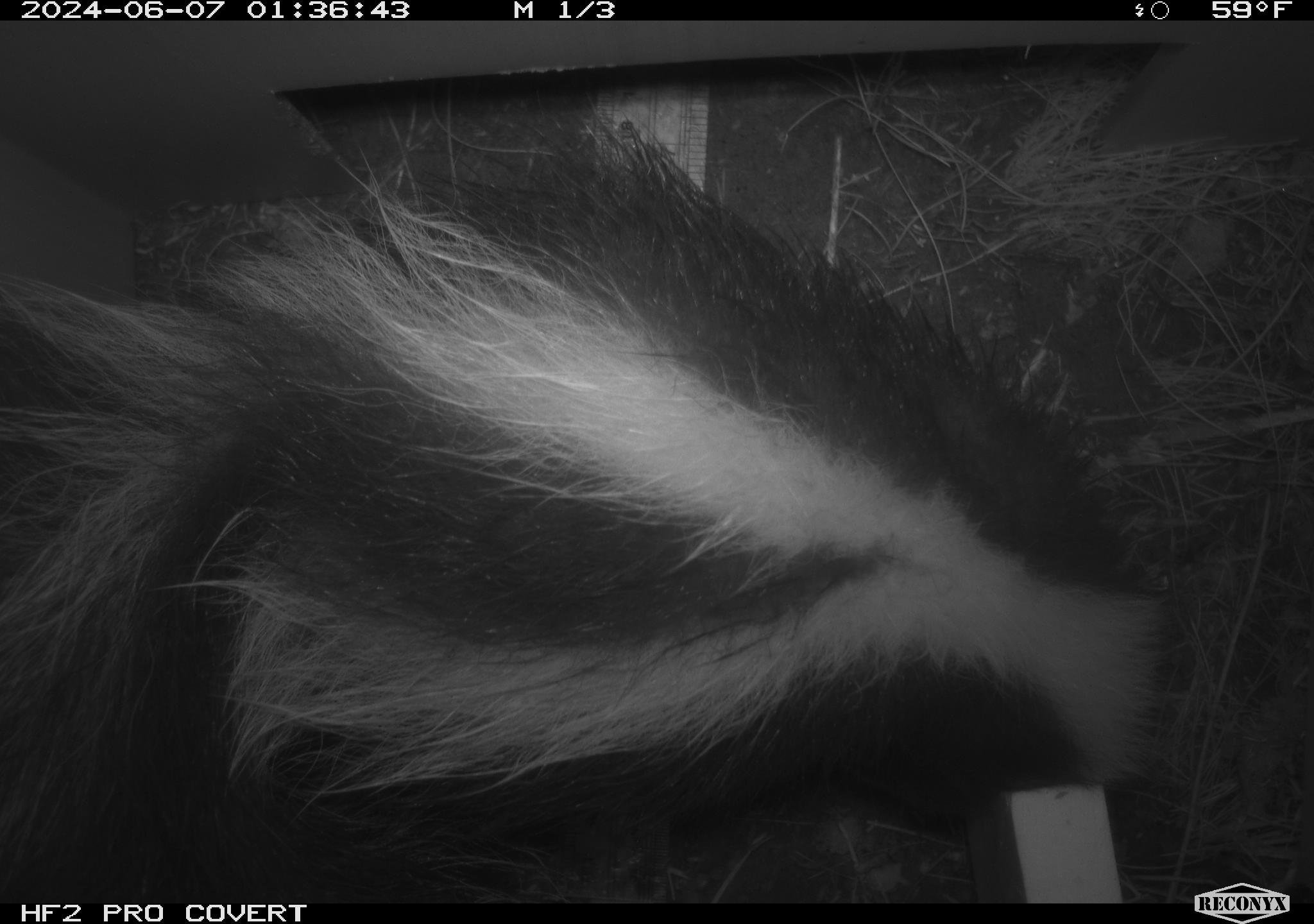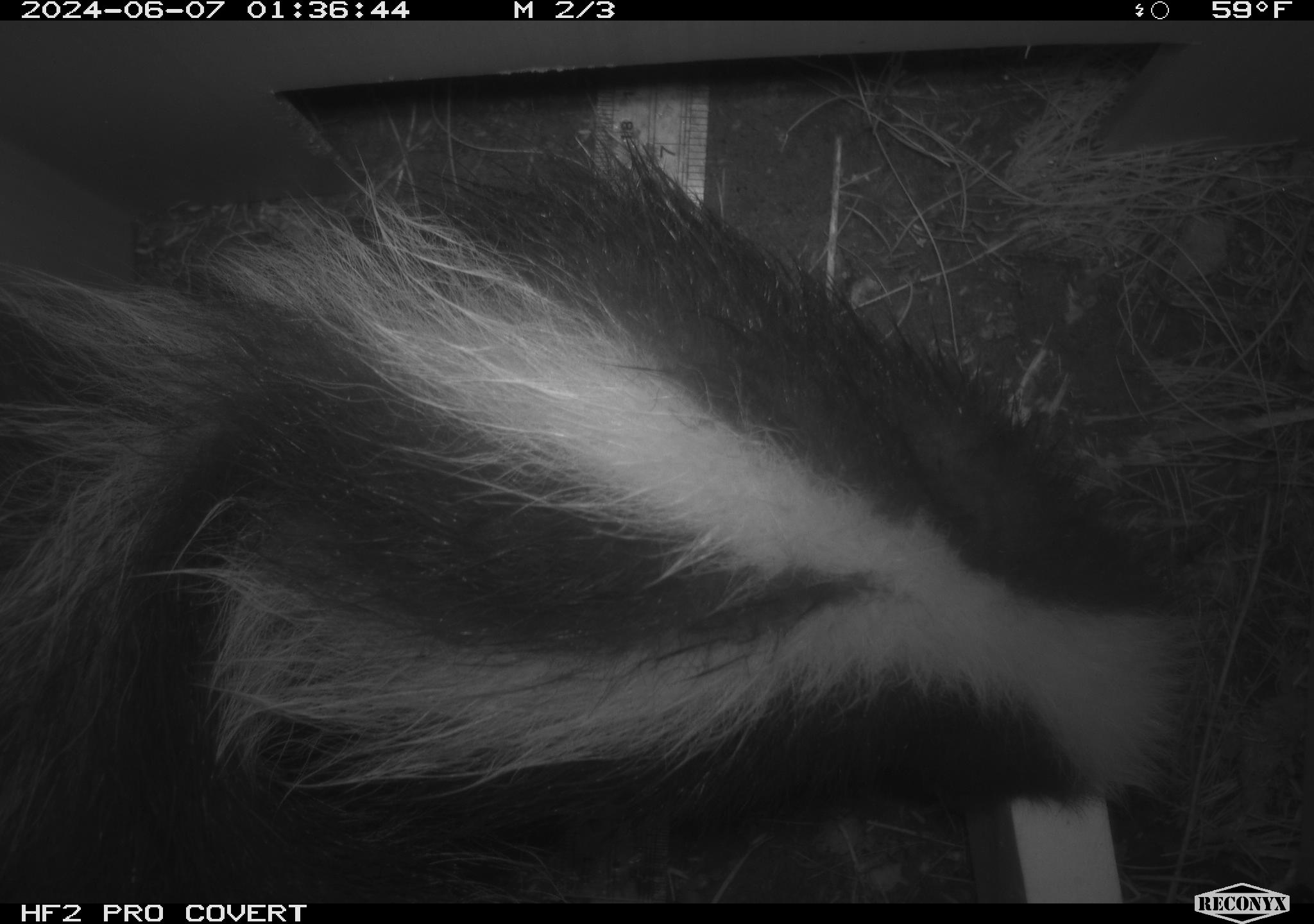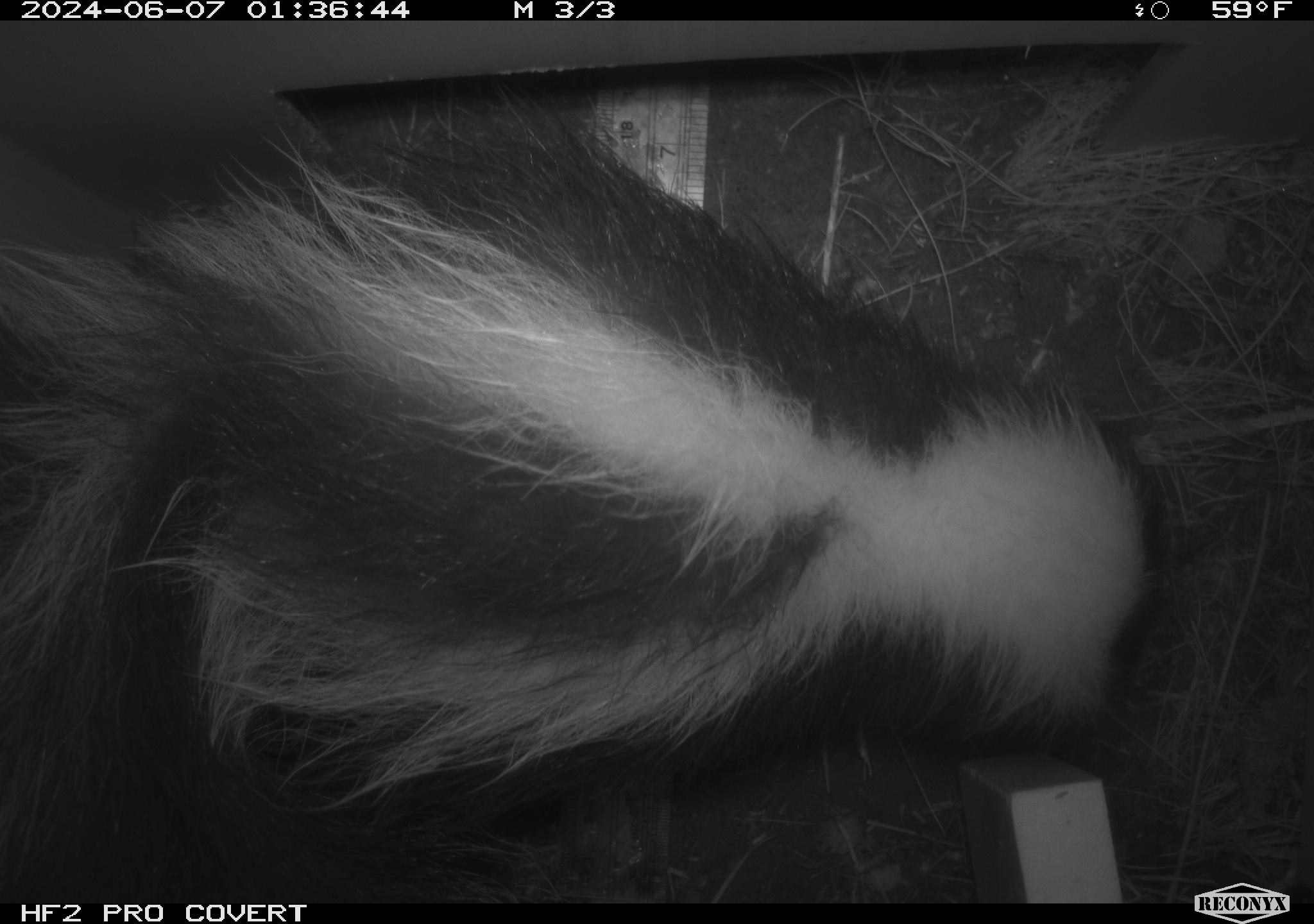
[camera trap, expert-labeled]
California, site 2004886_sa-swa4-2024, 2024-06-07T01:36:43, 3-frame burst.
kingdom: Animalia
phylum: Chordata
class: Mammalia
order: Carnivora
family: Mephitidae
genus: Mephitis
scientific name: Mephitis mephitis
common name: striped skunk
Striped skunk (Mephitis mephitis).